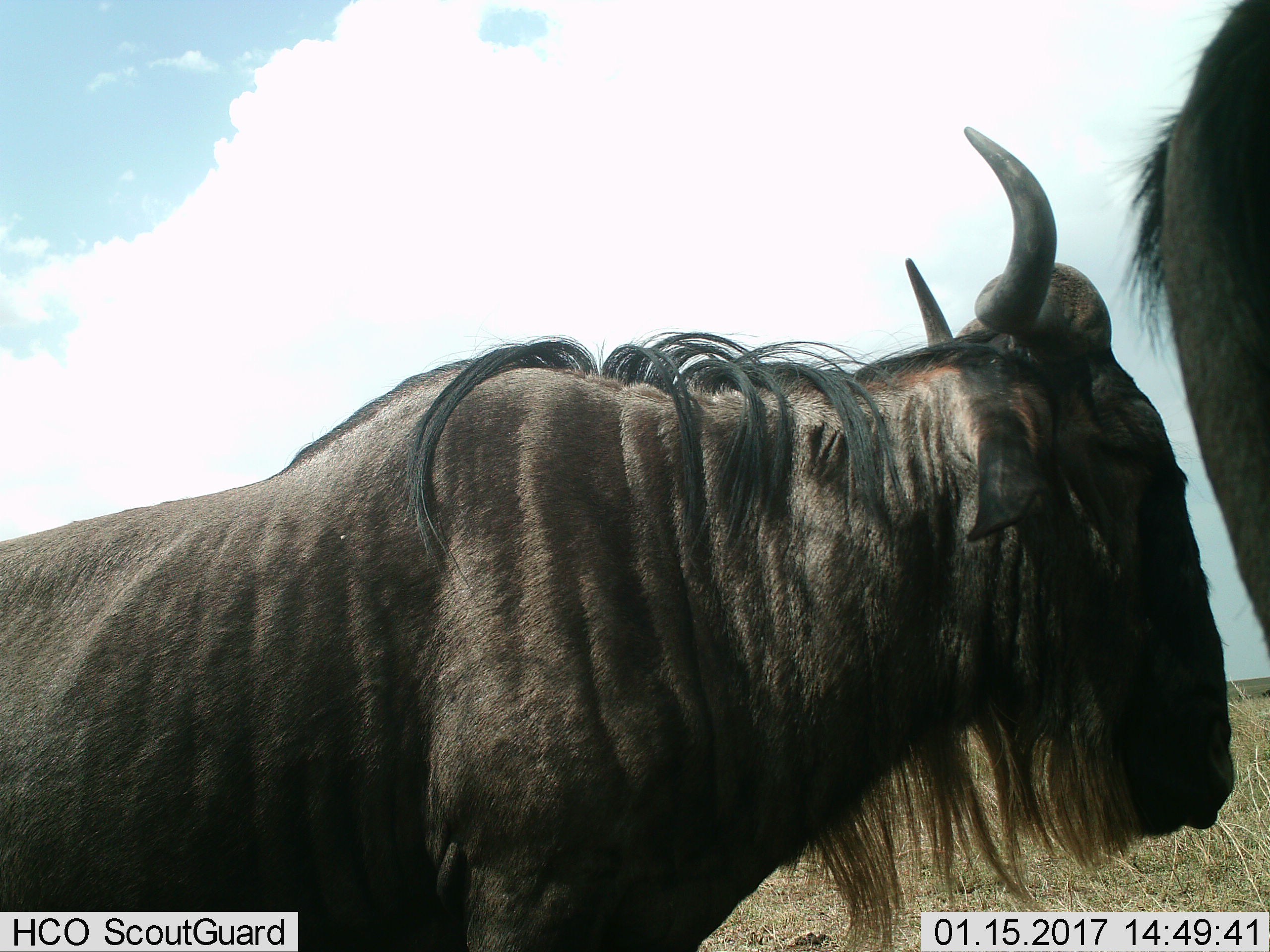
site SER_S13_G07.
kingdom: Animalia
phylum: Chordata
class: Mammalia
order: Artiodactyla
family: Bovidae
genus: Connochaetes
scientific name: Connochaetes taurinus taurinus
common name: blue wildebeest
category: wildebeestblue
Wildebeestblue (blue wildebeest) (Connochaetes taurinus taurinus), count 2. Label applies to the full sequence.